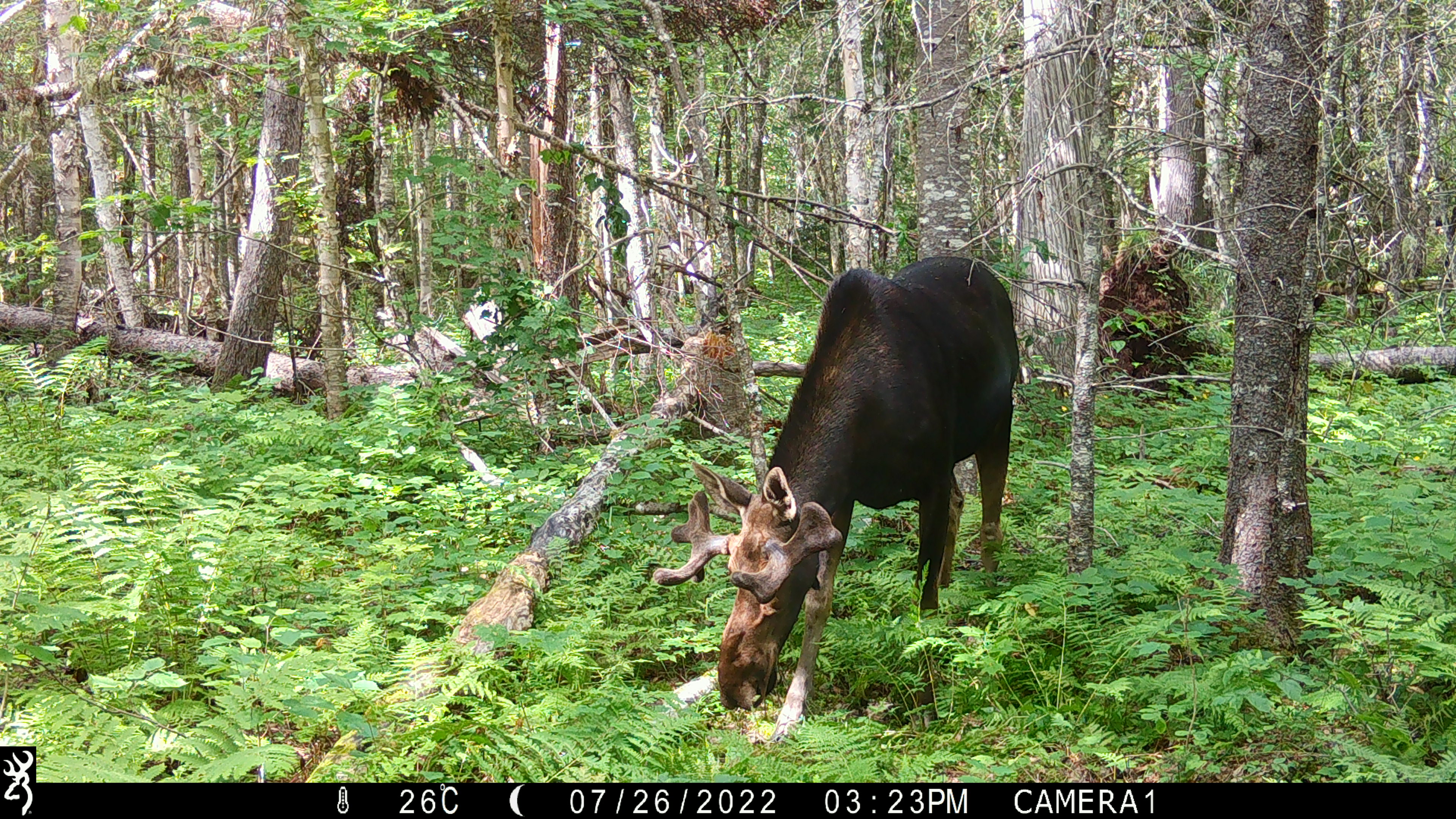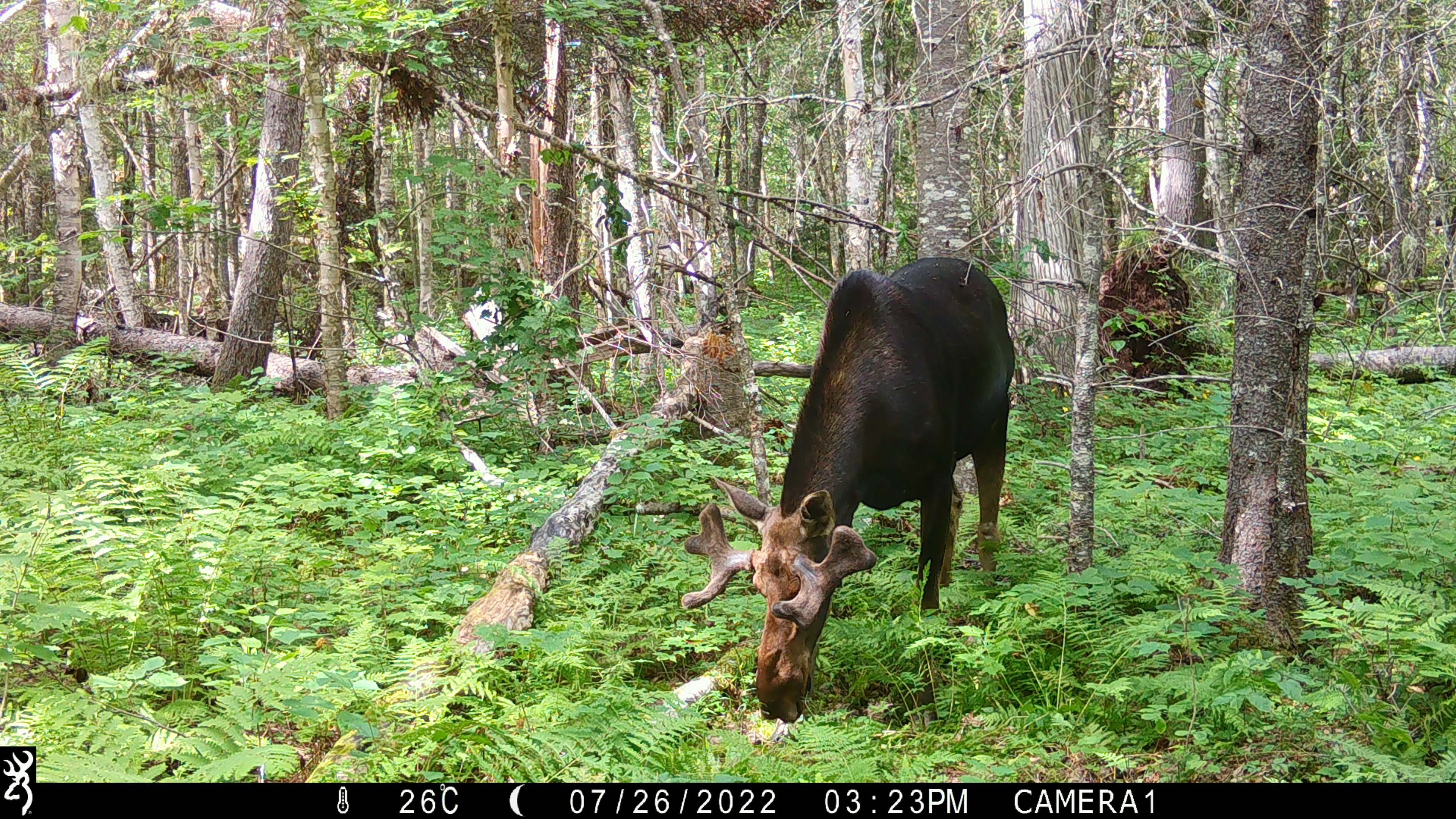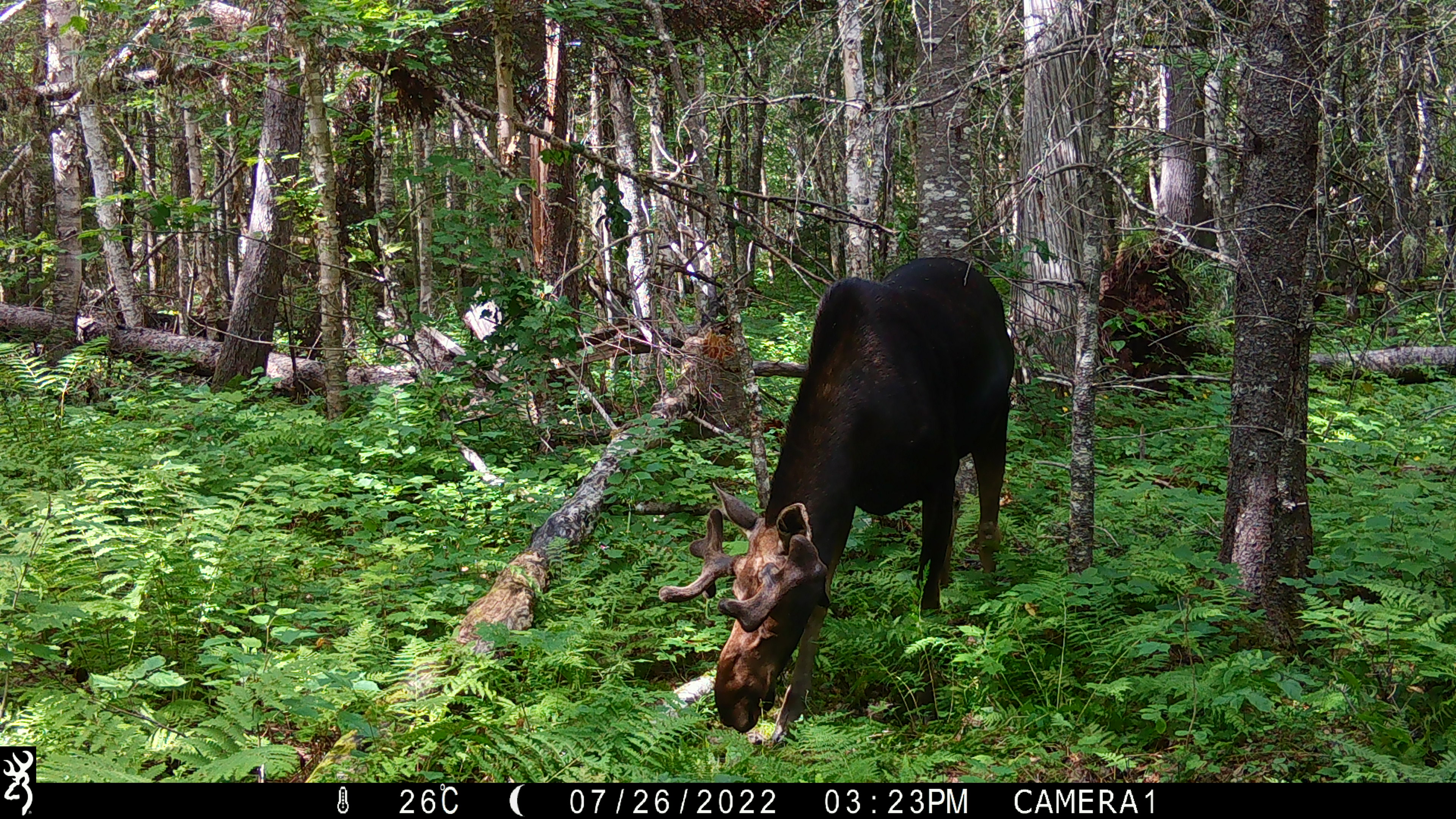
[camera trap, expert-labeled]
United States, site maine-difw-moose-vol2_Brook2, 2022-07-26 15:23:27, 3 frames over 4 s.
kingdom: Animalia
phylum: Chordata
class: Mammalia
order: Artiodactyla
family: Cervidae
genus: Alces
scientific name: Alces alces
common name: moose